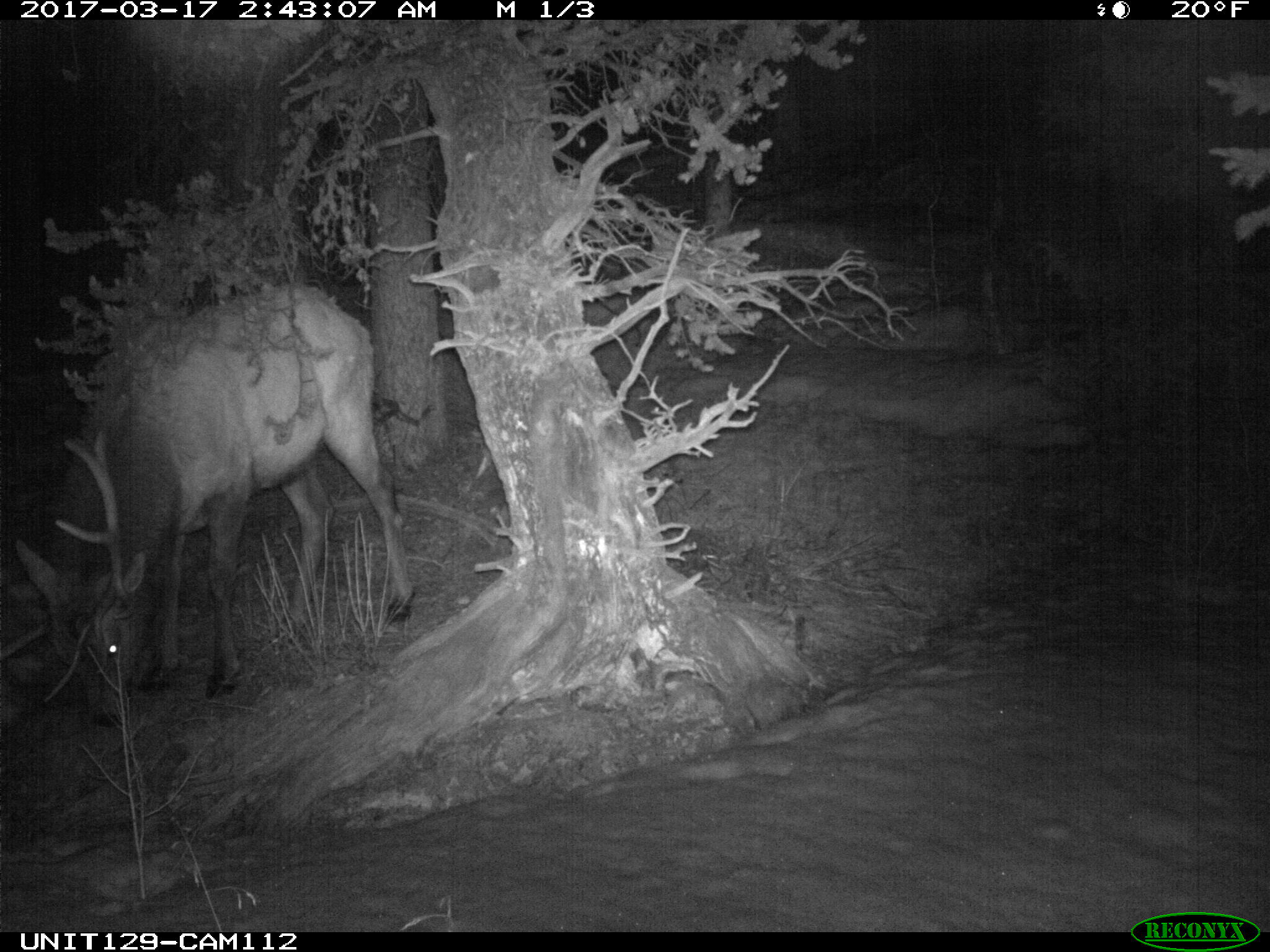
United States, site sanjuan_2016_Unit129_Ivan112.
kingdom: Animalia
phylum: Chordata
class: Mammalia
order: Artiodactyla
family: Cervidae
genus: Cervus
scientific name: Cervus elaphus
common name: red deer